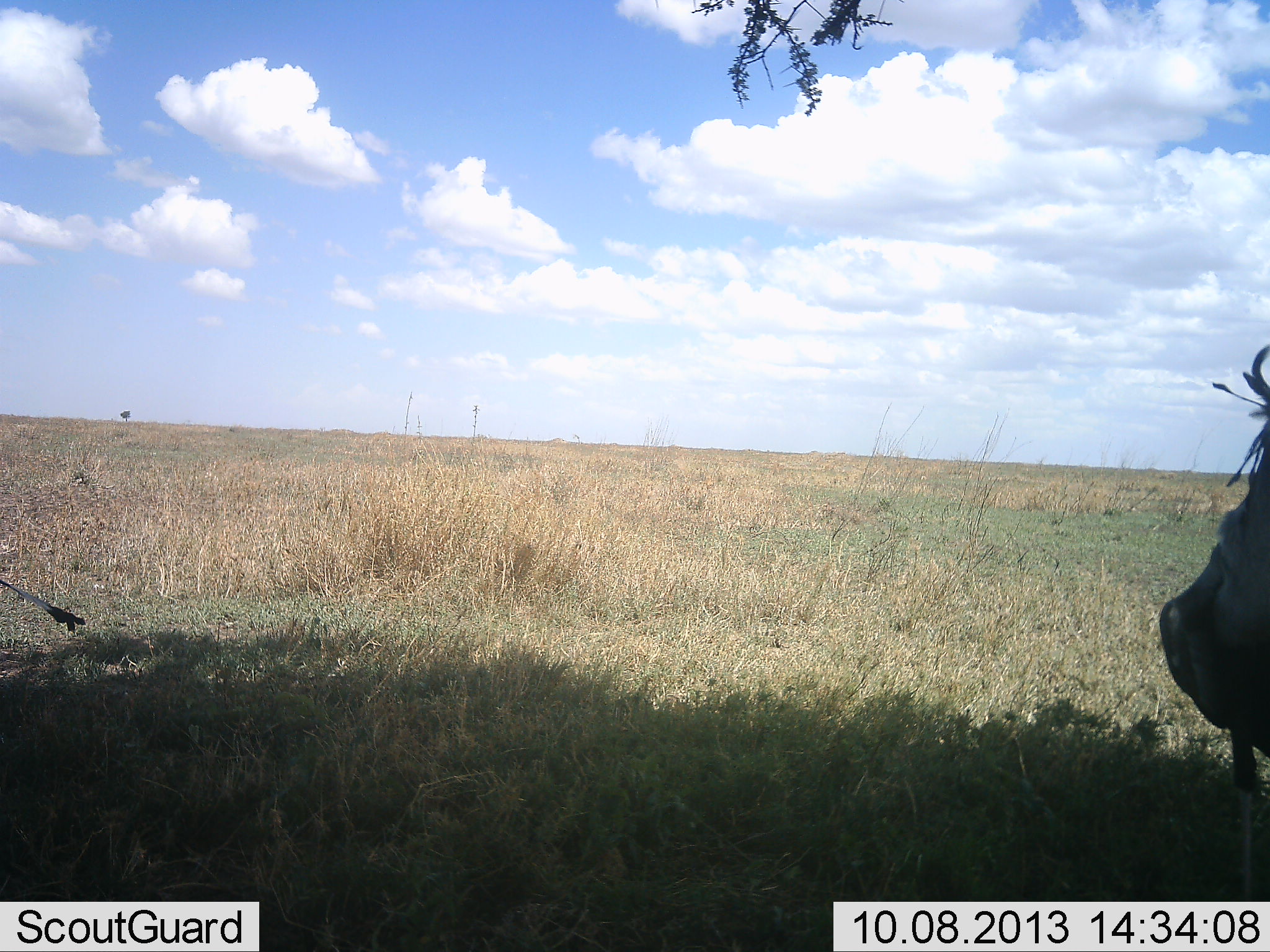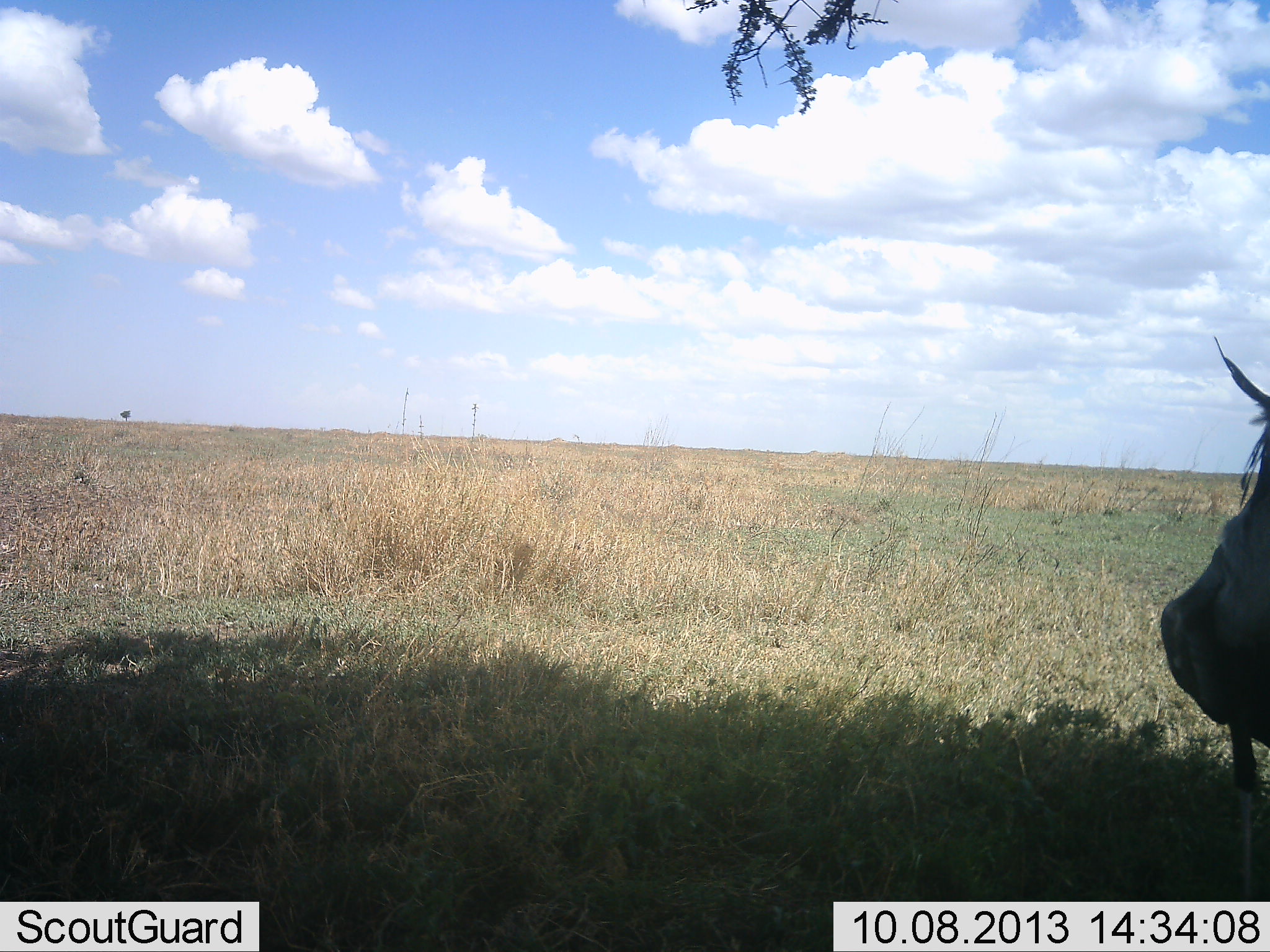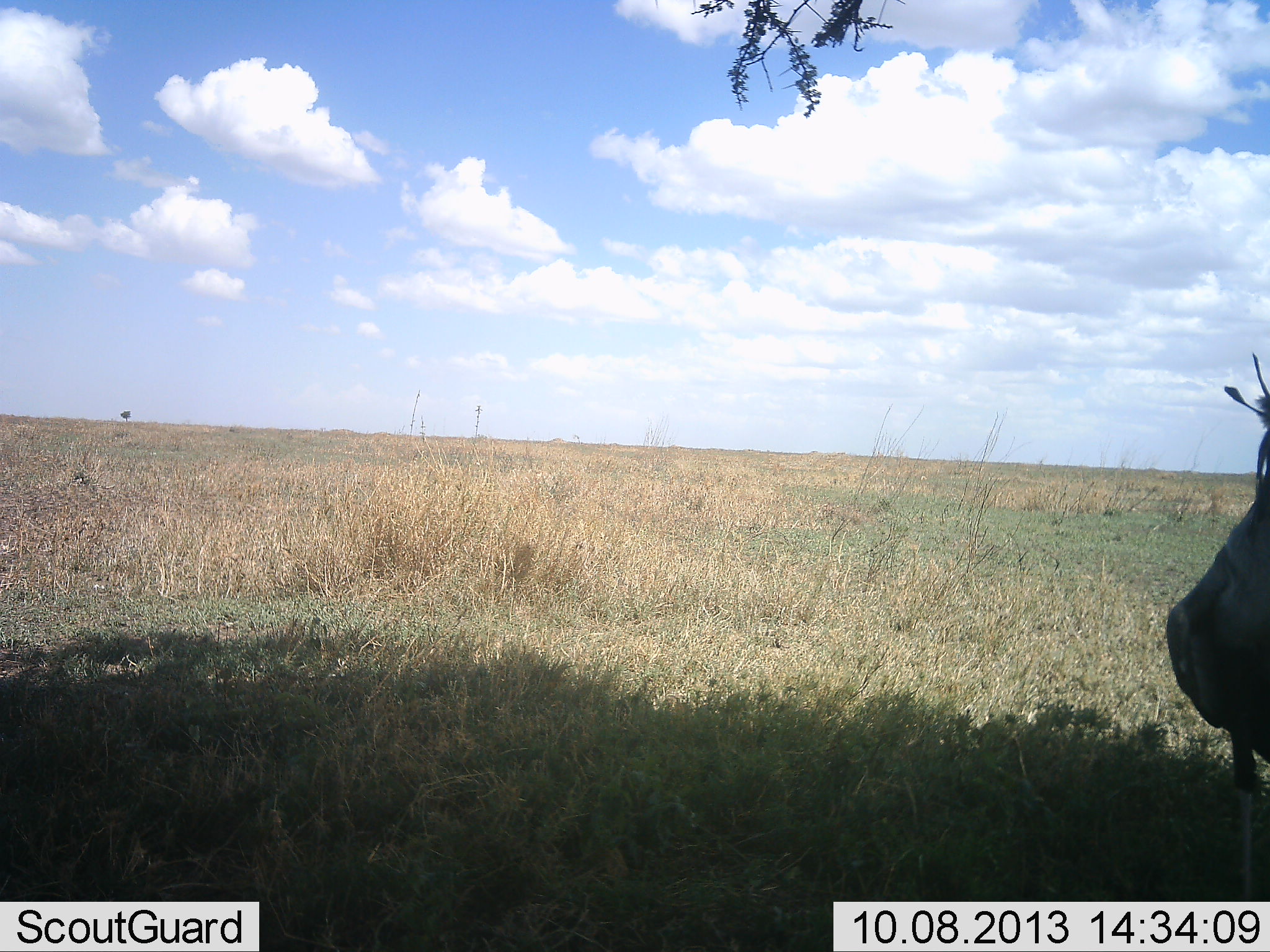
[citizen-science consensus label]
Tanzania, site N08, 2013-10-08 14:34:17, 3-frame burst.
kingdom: Animalia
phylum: Chordata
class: Aves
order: Accipitriformes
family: Sagittariidae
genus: Sagittarius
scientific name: Sagittarius serpentarius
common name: secretary bird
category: secretarybird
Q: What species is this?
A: Secretarybird (secretary bird) (Sagittarius serpentarius).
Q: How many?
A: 1.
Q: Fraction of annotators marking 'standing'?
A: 100%.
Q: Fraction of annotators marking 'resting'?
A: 0%.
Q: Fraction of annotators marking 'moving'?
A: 7%.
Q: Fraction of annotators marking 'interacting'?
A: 0%.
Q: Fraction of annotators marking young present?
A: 0%.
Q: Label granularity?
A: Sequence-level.